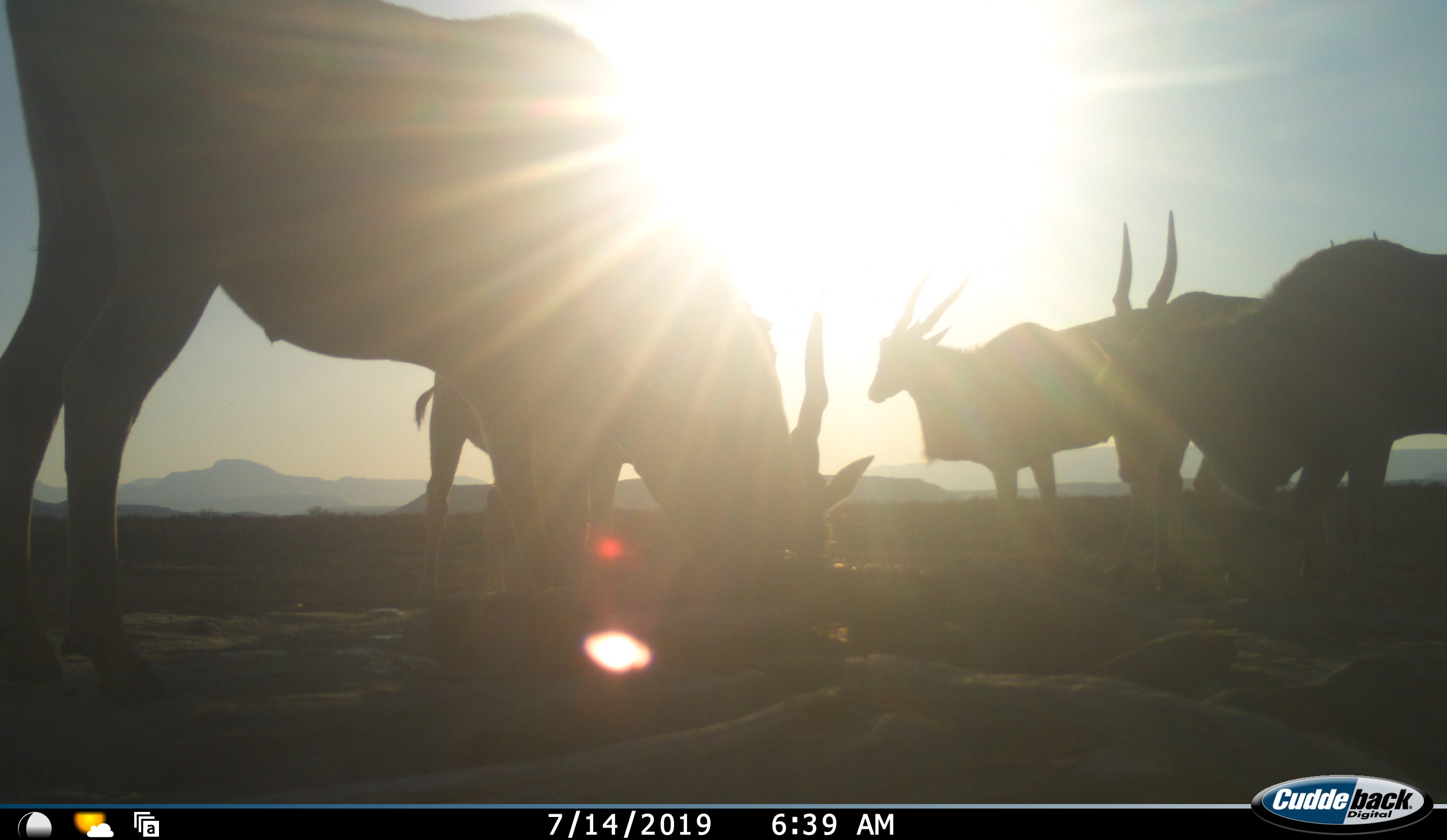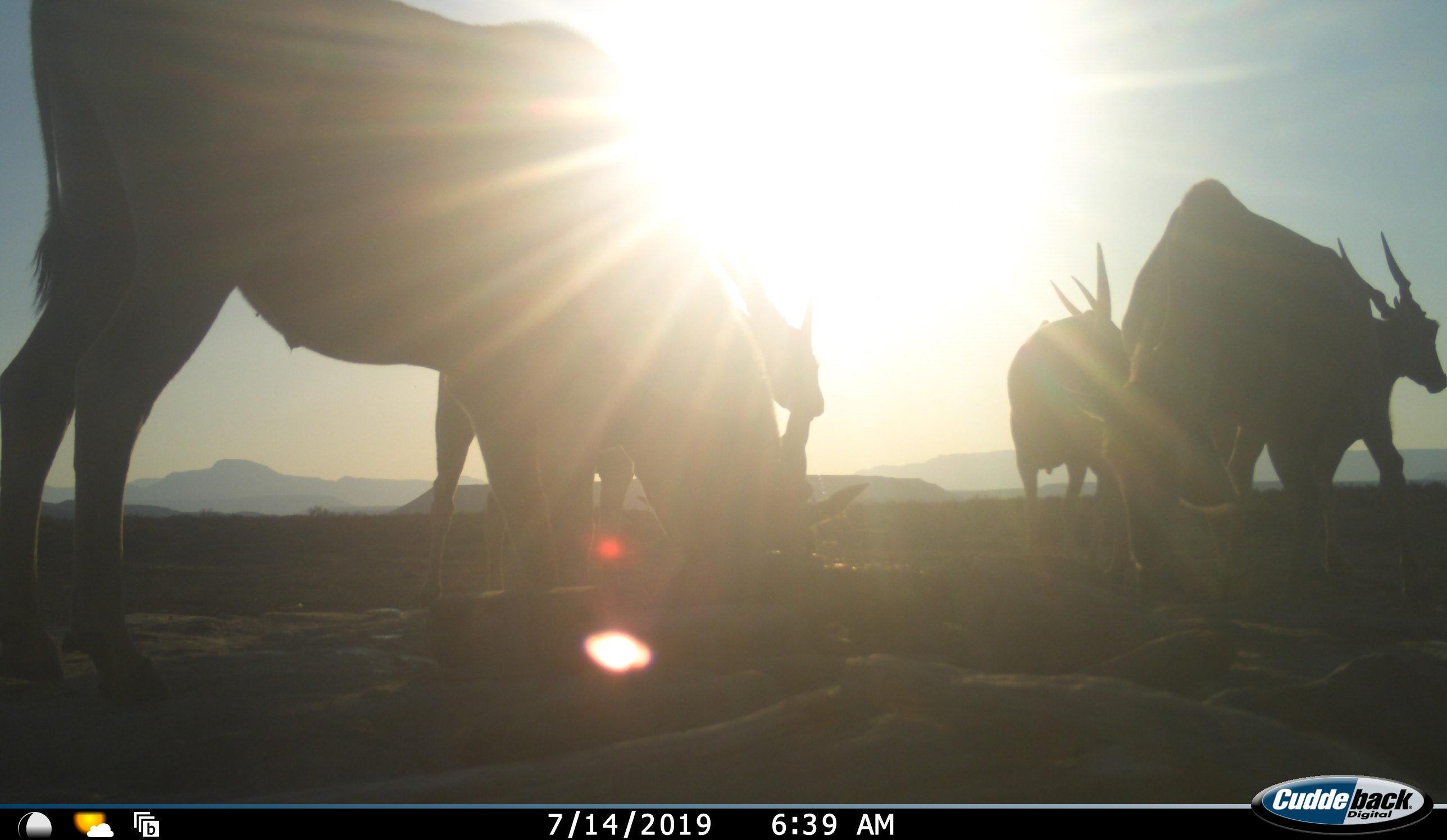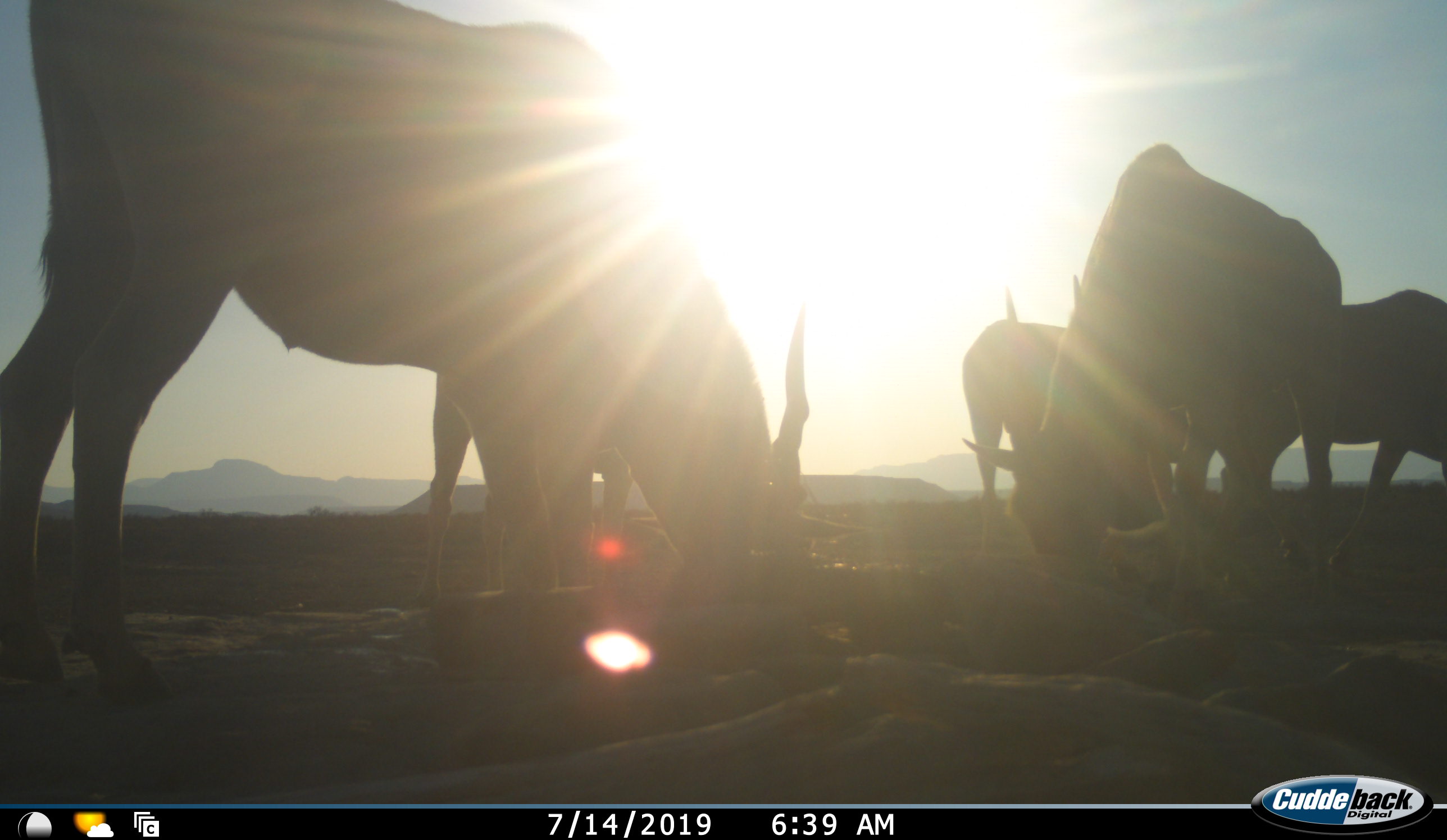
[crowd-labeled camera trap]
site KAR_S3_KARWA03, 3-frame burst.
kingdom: Animalia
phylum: Chordata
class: Mammalia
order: Artiodactyla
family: Bovidae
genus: Tragelaphus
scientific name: Tragelaphus oryx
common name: eland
Eland (Tragelaphus oryx), count 5. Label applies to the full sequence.